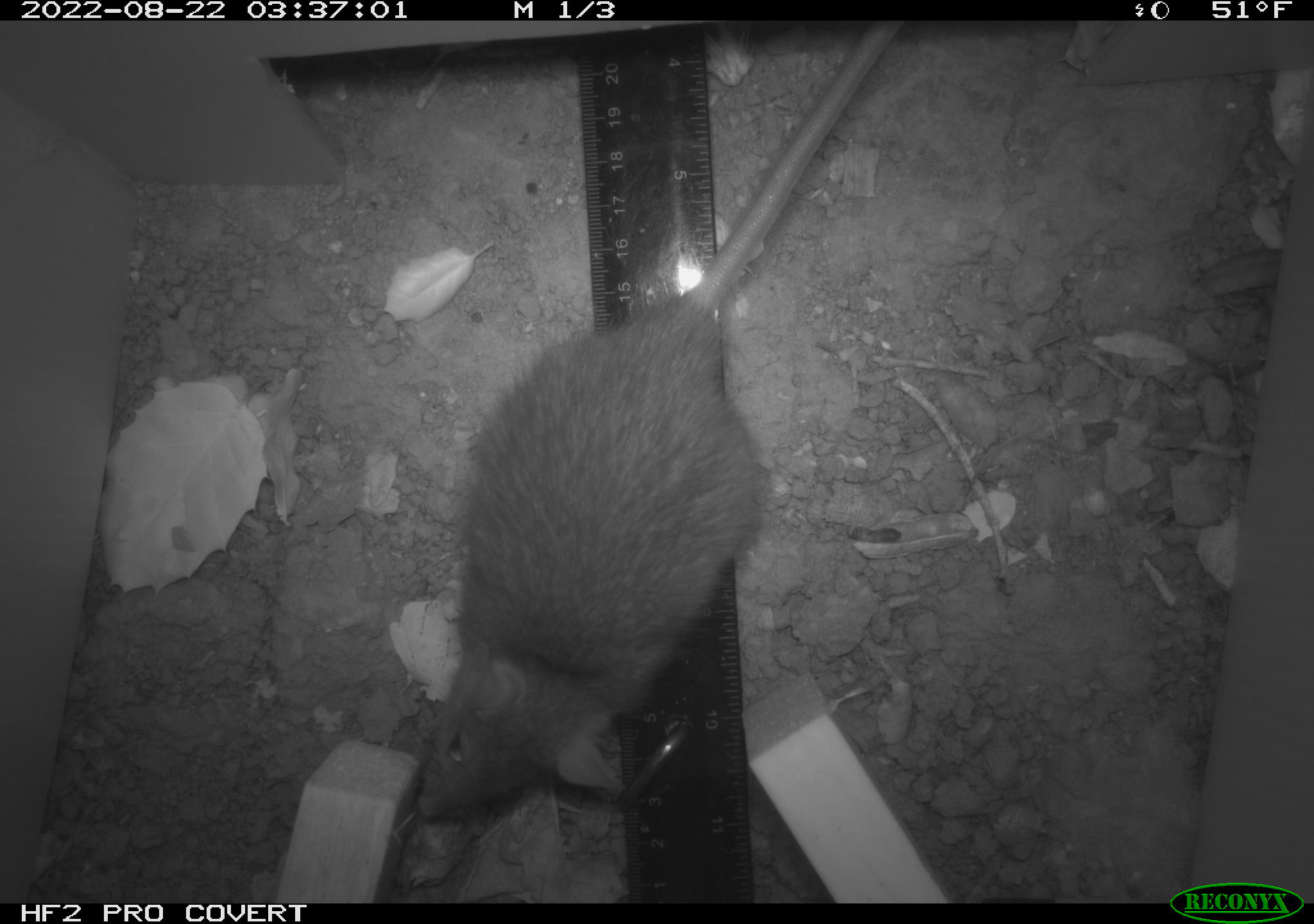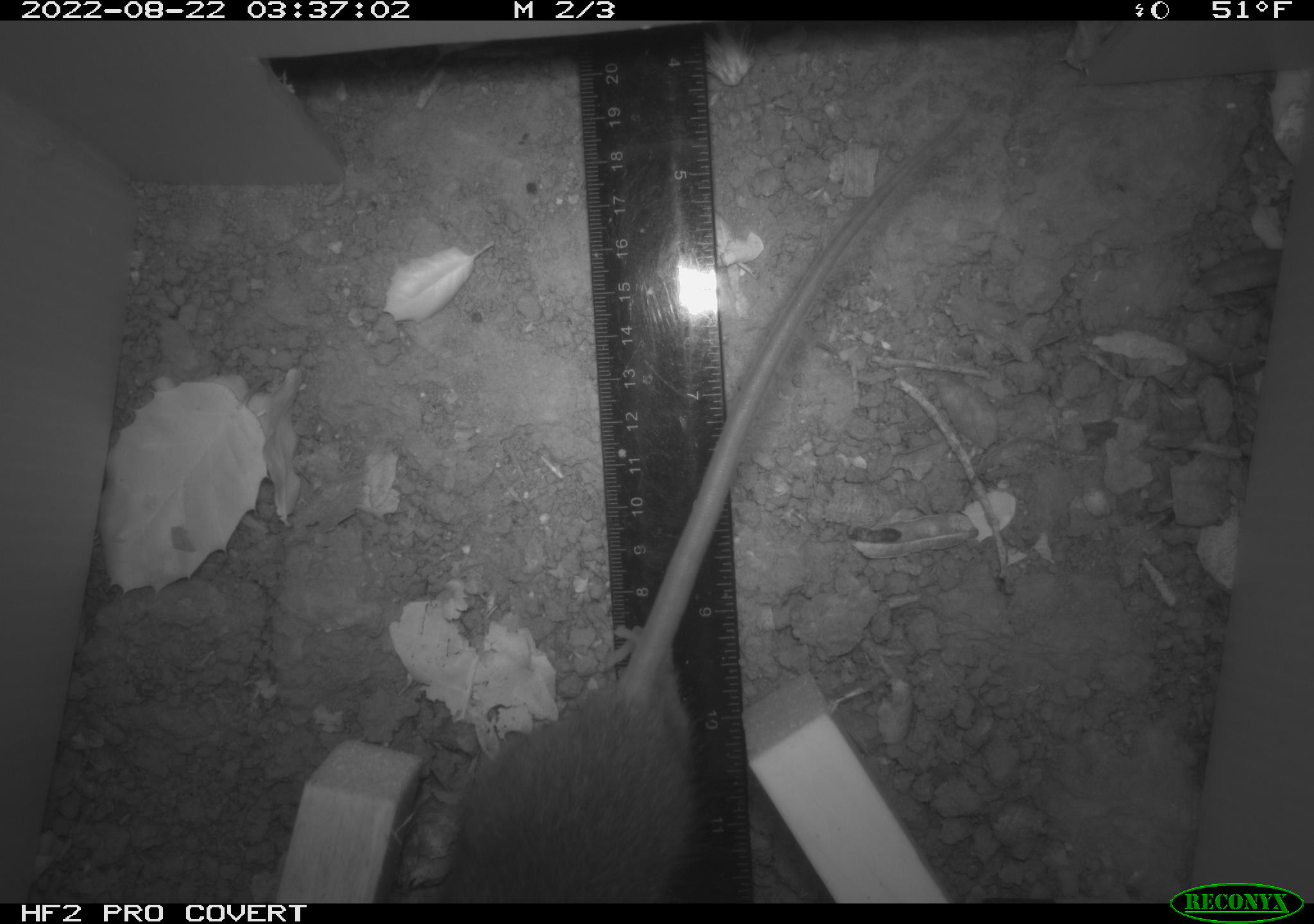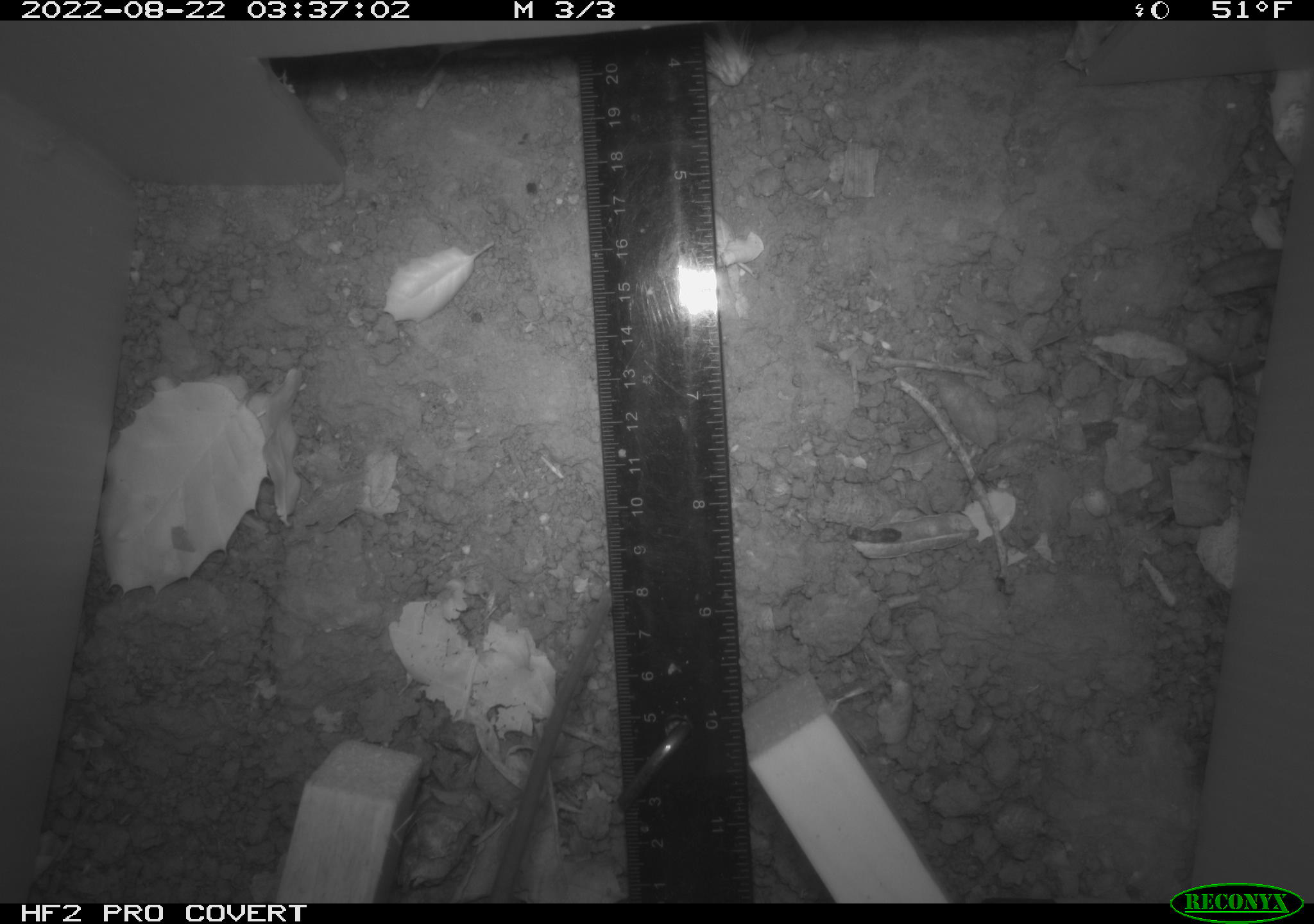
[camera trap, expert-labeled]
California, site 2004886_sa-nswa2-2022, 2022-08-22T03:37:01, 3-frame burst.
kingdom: Animalia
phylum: Chordata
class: Mammalia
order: Rodentia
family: Muridae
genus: Rattus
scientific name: Rattus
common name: rat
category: rattus species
Rattus species (rat) (Rattus).